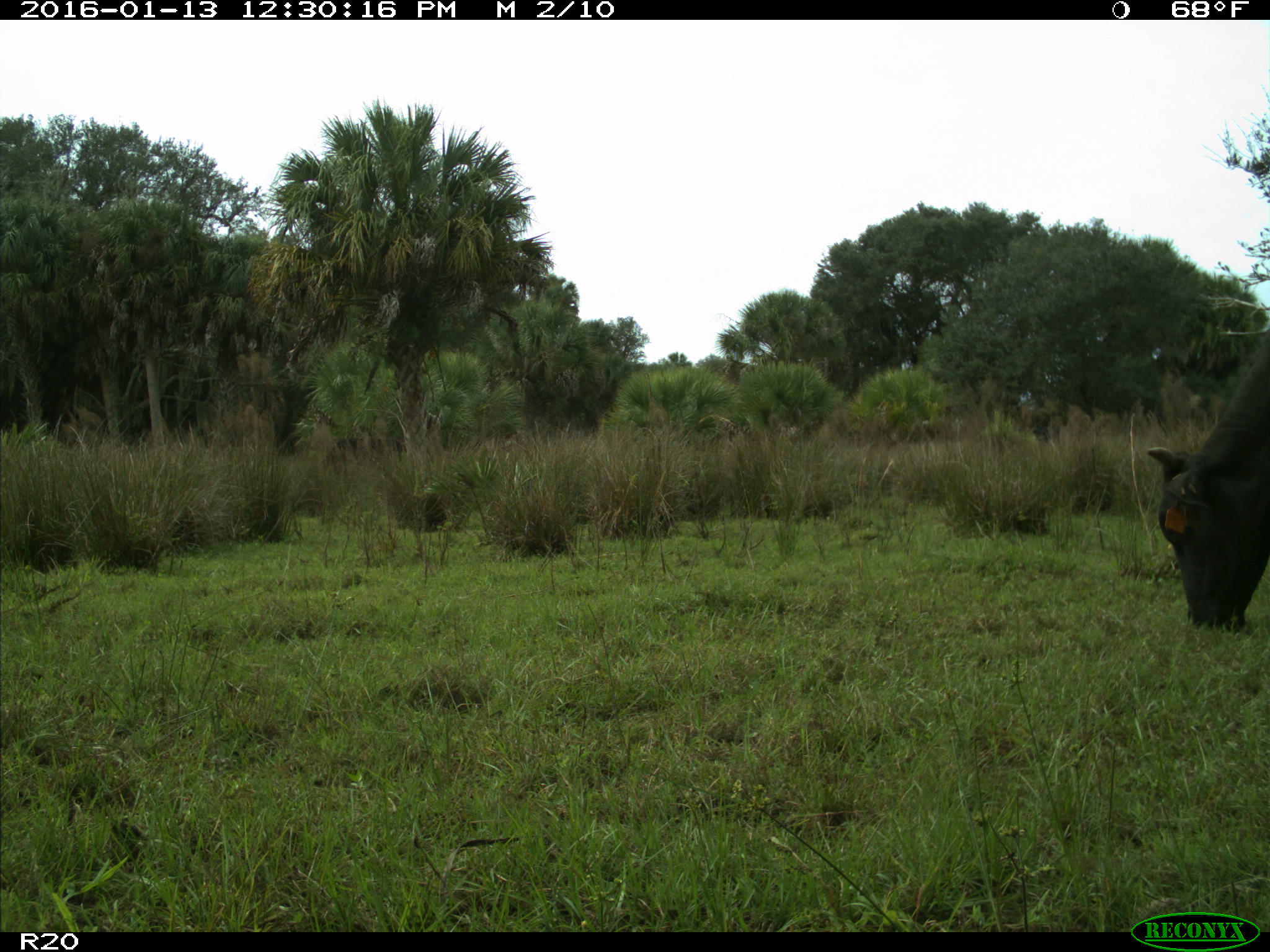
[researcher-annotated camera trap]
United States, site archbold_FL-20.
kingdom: Animalia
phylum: Chordata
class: Mammalia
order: Artiodactyla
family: Bovidae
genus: Bos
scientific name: Bos taurus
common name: domestic cow